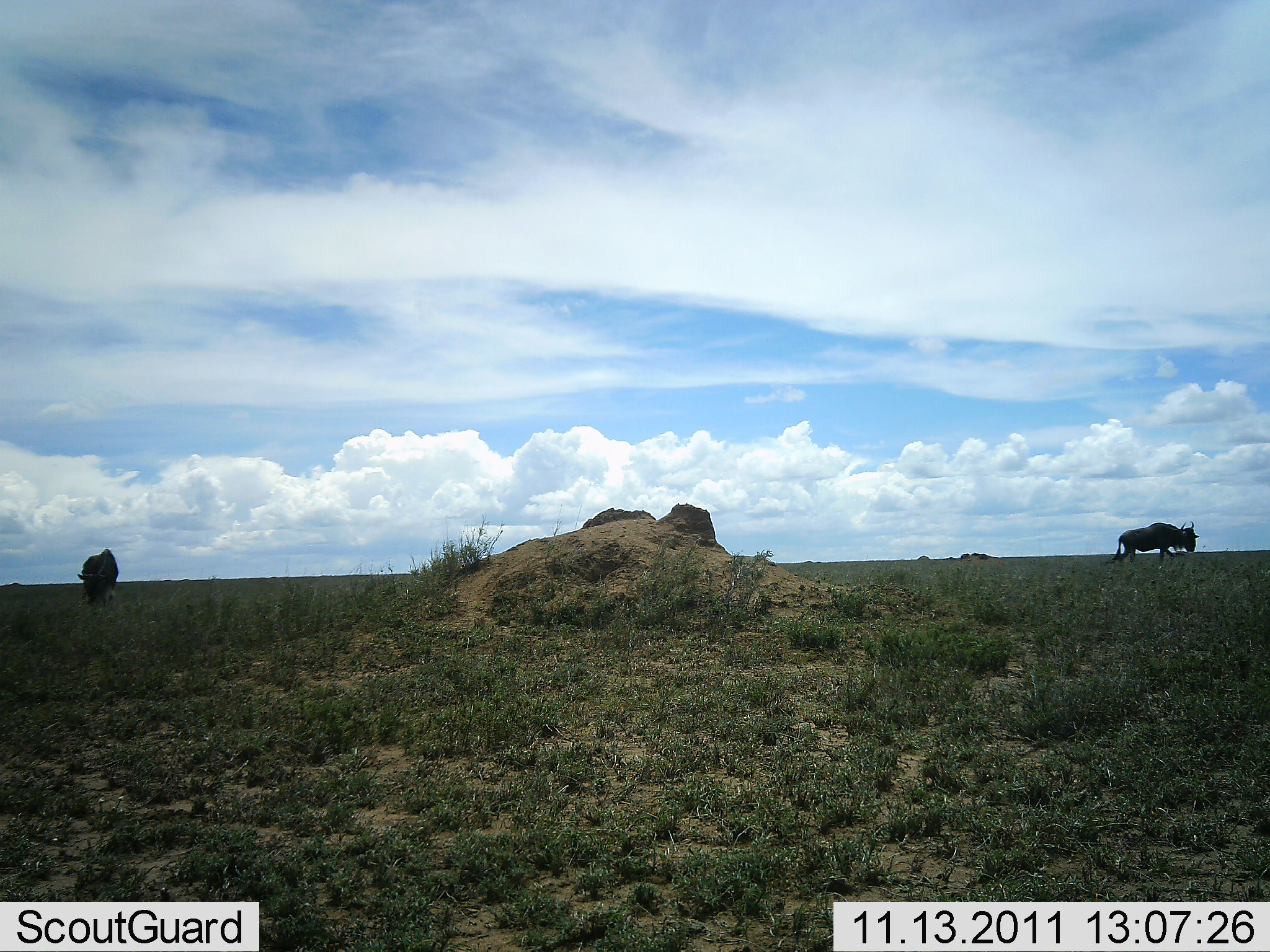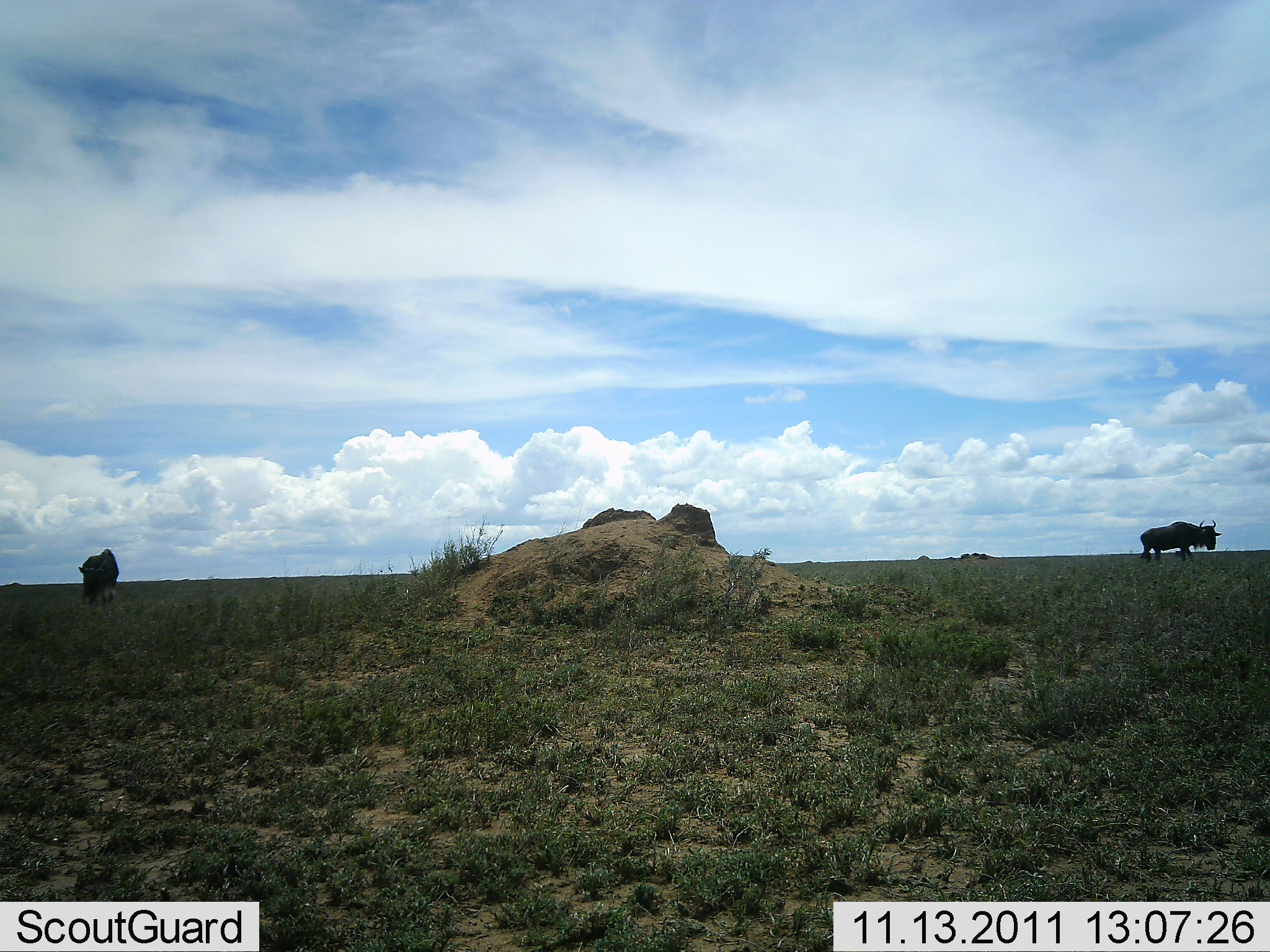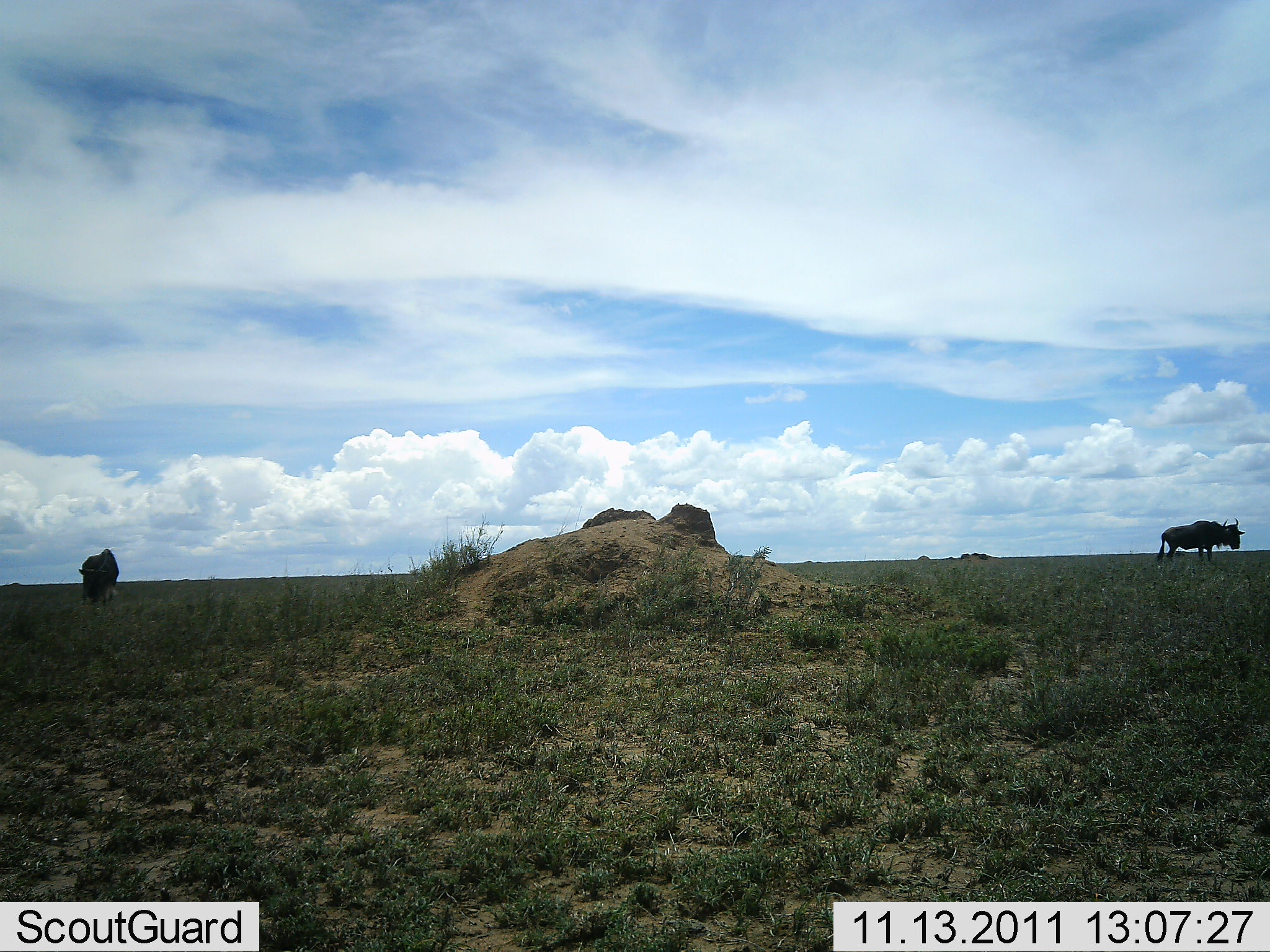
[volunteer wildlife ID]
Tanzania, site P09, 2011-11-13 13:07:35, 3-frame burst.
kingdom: Animalia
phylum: Chordata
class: Mammalia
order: Artiodactyla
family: Bovidae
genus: Connochaetes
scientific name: Connochaetes taurinus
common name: blue wildebeest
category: wildebeest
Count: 2.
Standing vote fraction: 73%.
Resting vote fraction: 0%.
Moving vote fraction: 91%.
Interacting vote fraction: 0%.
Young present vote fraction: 0%.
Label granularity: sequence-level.